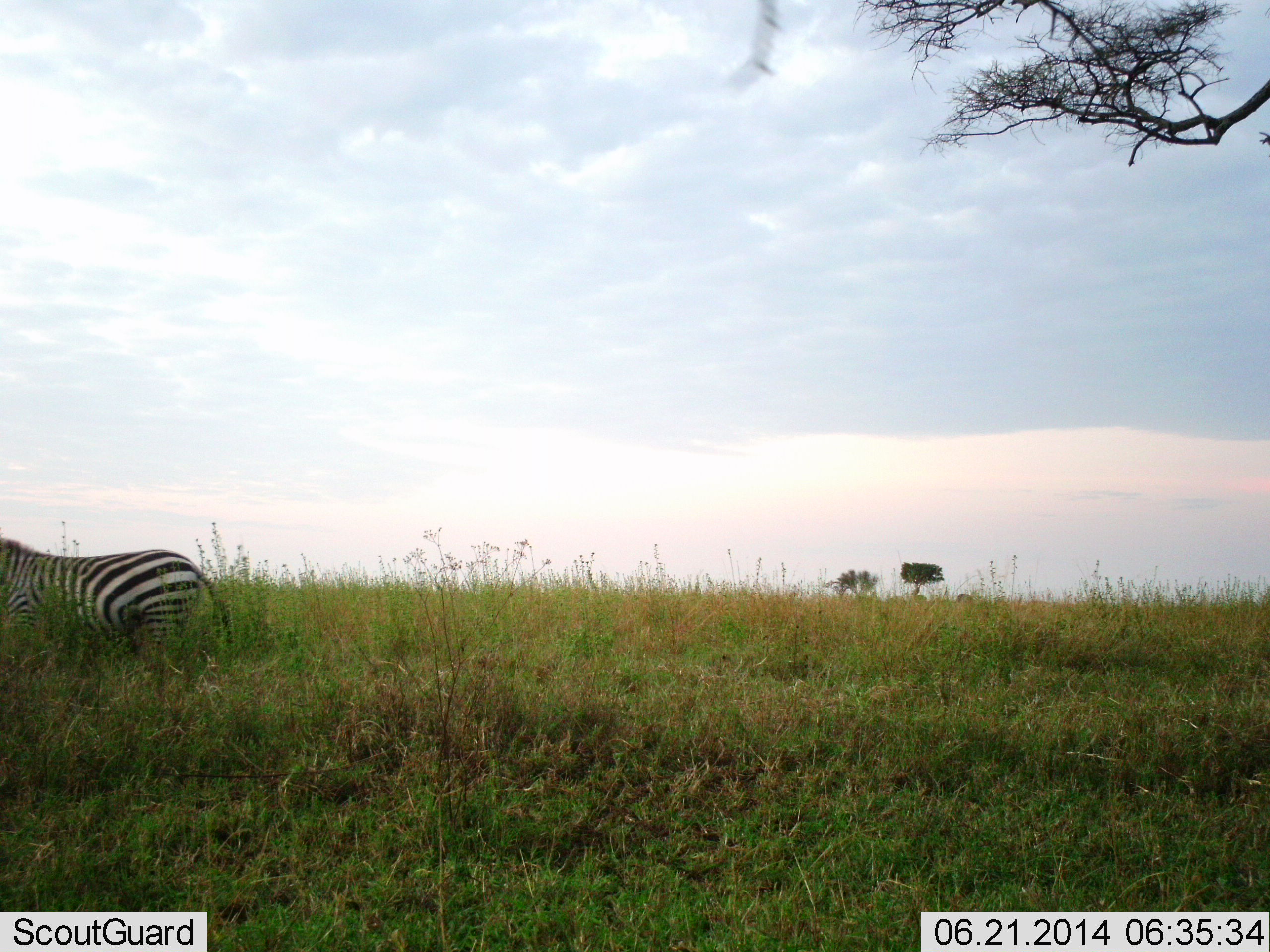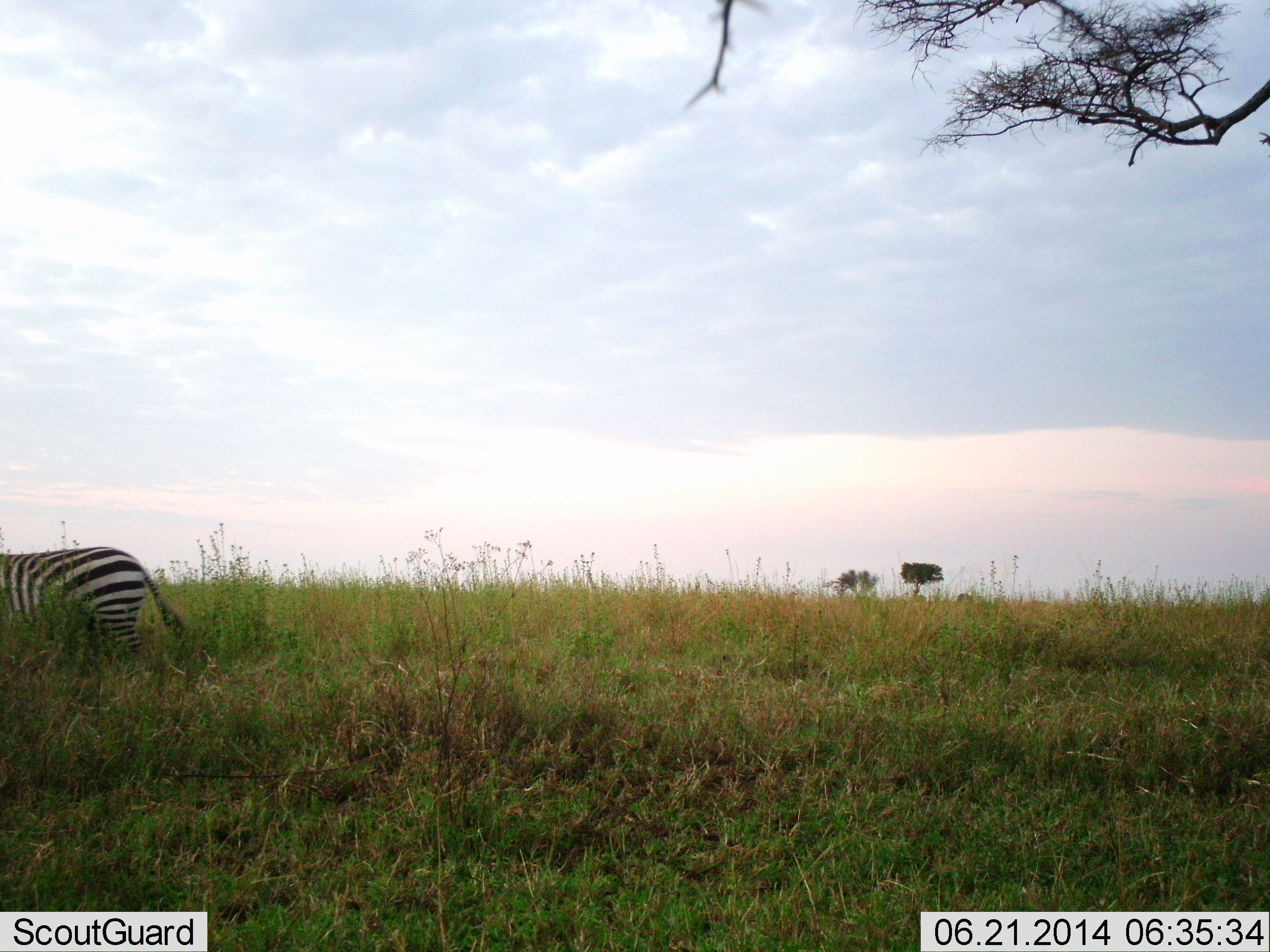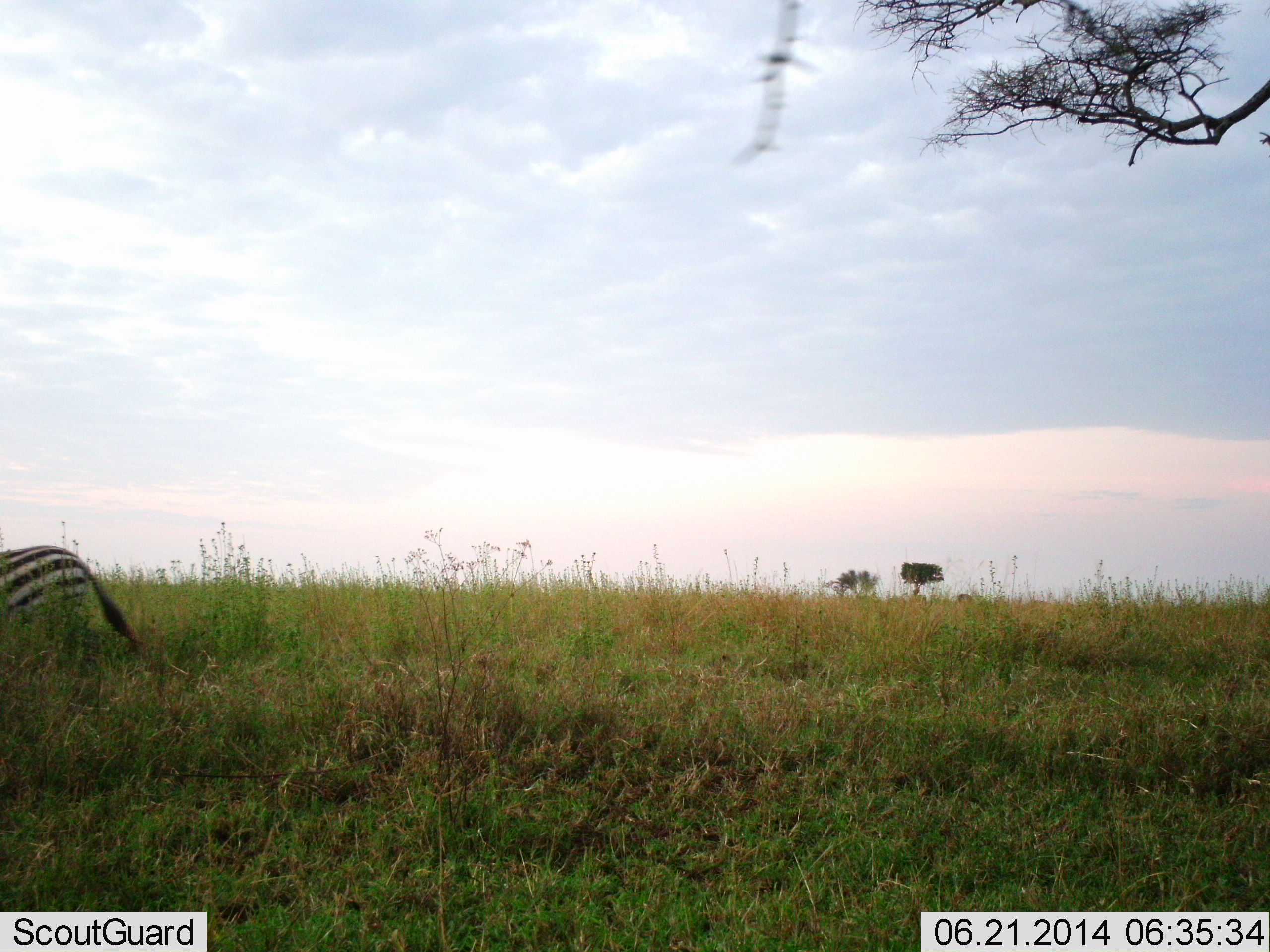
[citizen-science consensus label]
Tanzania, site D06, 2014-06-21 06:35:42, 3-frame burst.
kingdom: Animalia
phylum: Chordata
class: Mammalia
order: Perissodactyla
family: Equidae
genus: Equus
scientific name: Equus quagga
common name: plains zebra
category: zebra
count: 1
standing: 20%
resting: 0%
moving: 90%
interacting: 0%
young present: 0%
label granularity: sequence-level